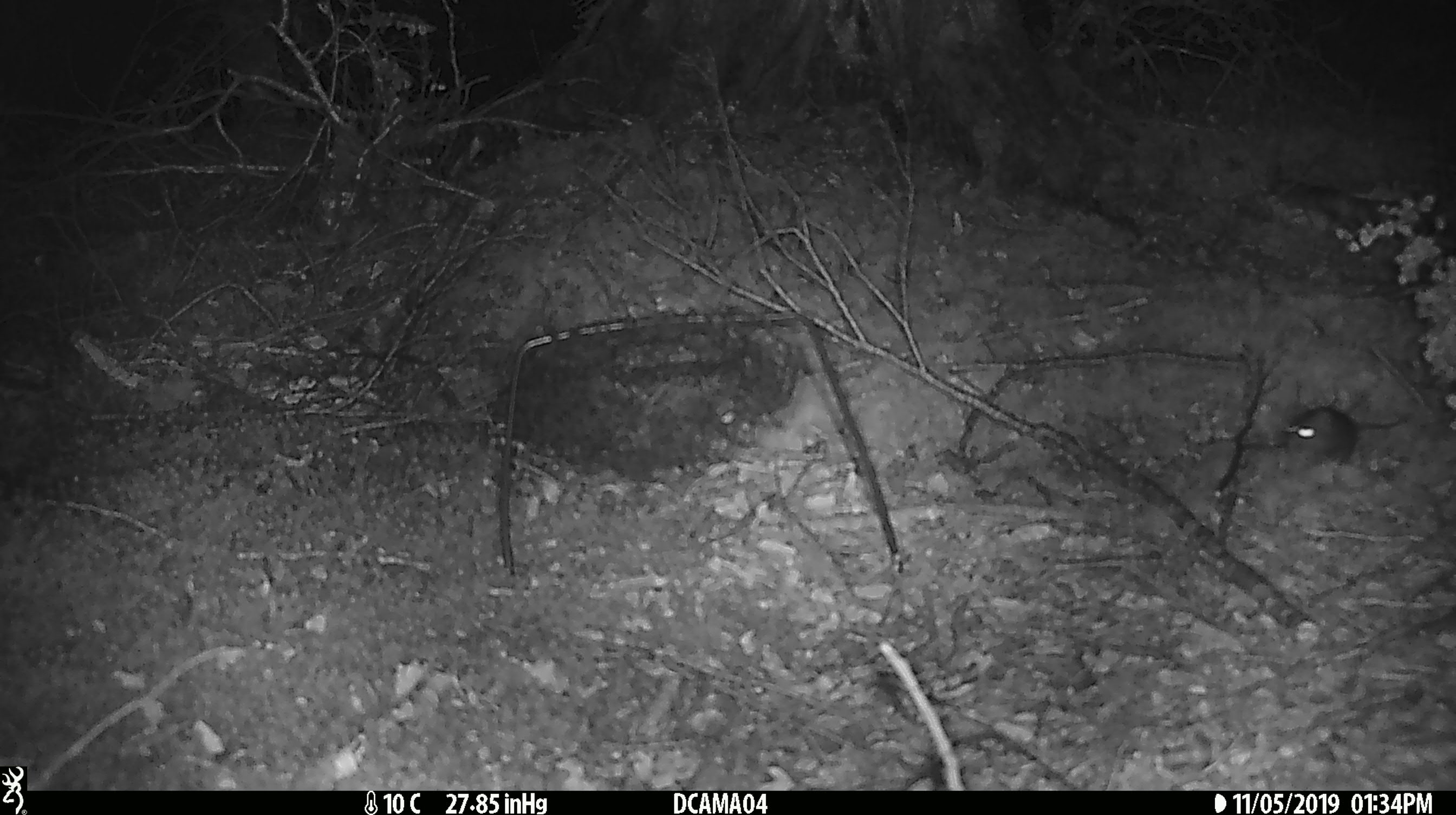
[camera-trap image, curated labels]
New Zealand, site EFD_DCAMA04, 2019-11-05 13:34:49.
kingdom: Animalia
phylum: Chordata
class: Mammalia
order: Rodentia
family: Muridae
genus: Mus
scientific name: Mus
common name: mouse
Mouse (Mus).